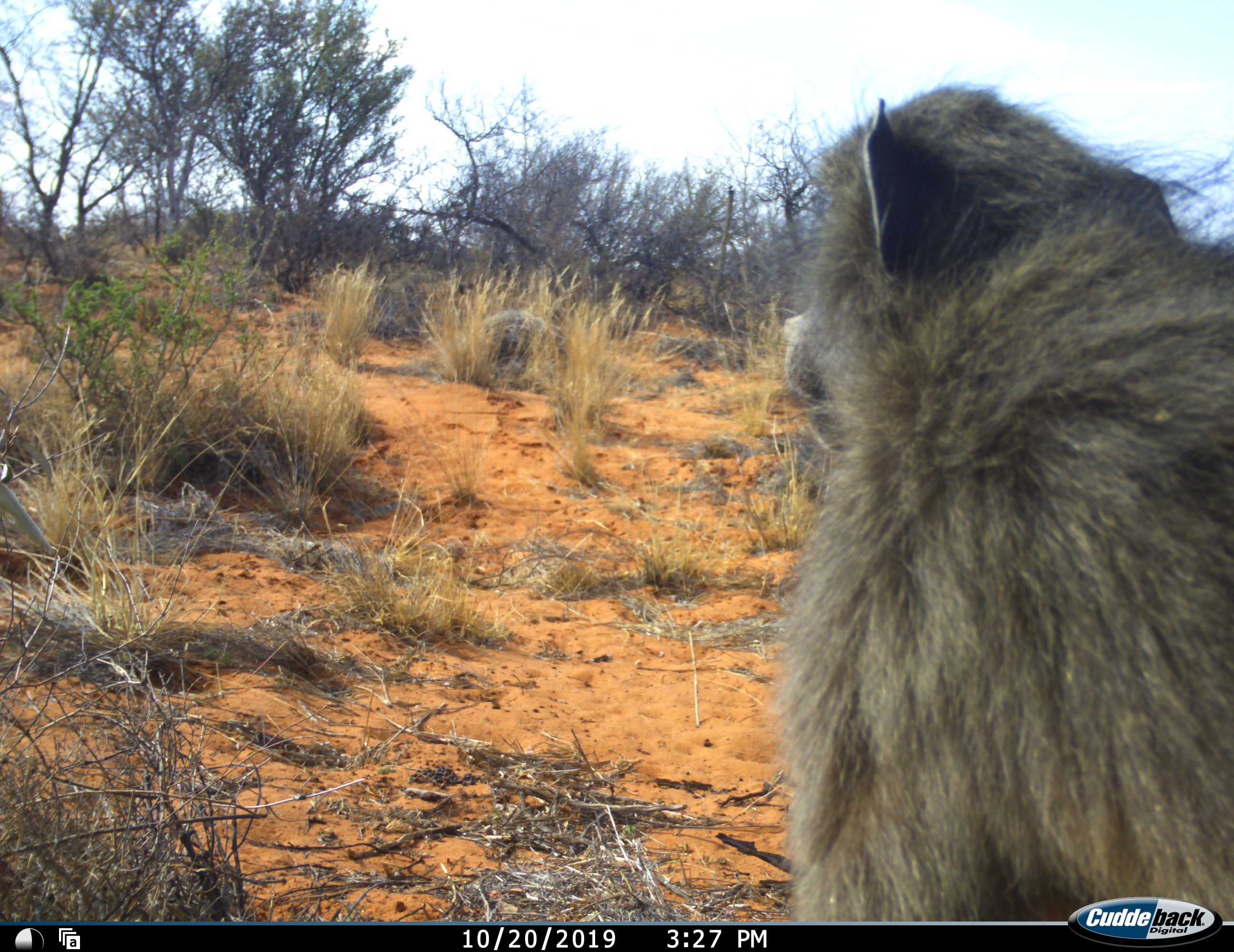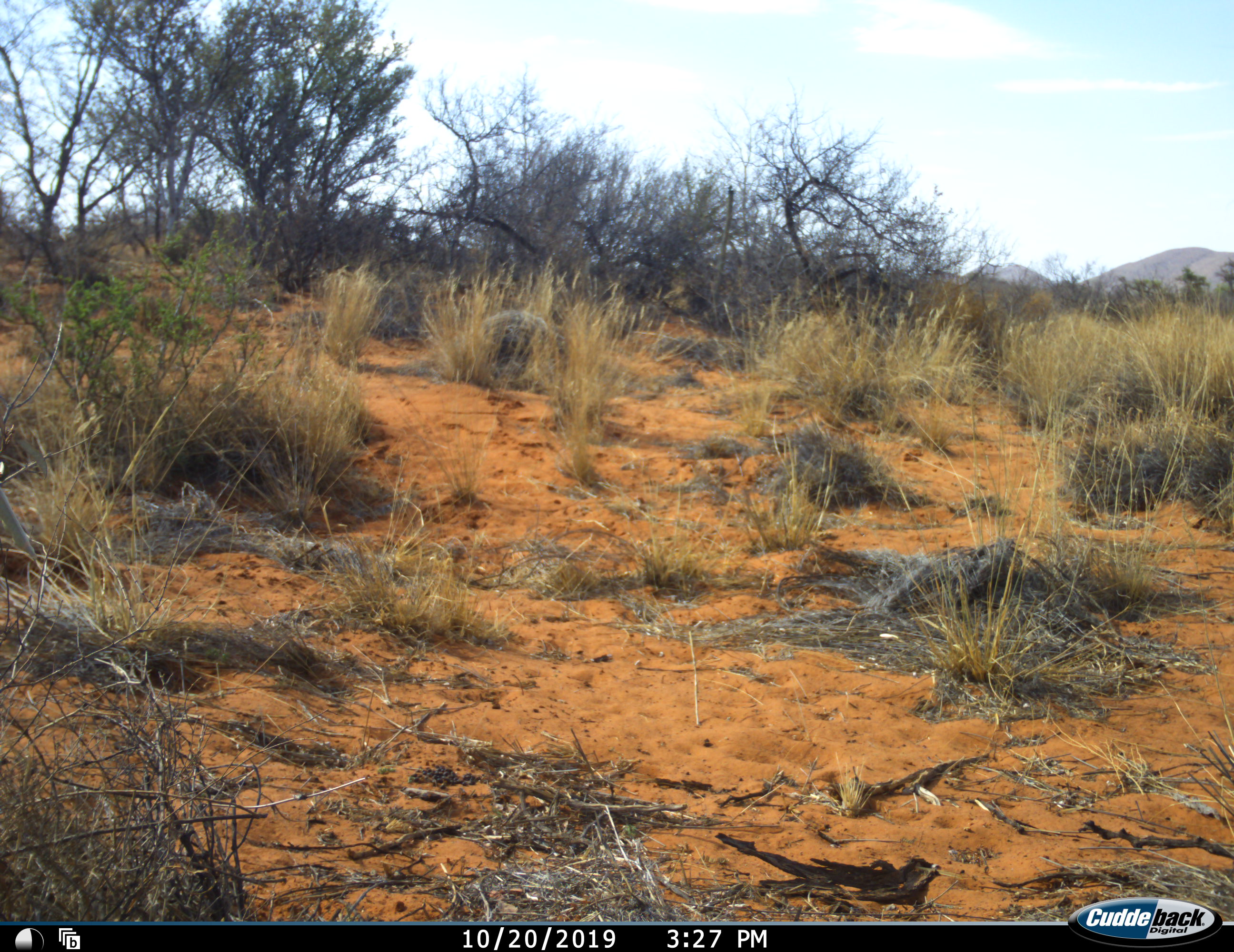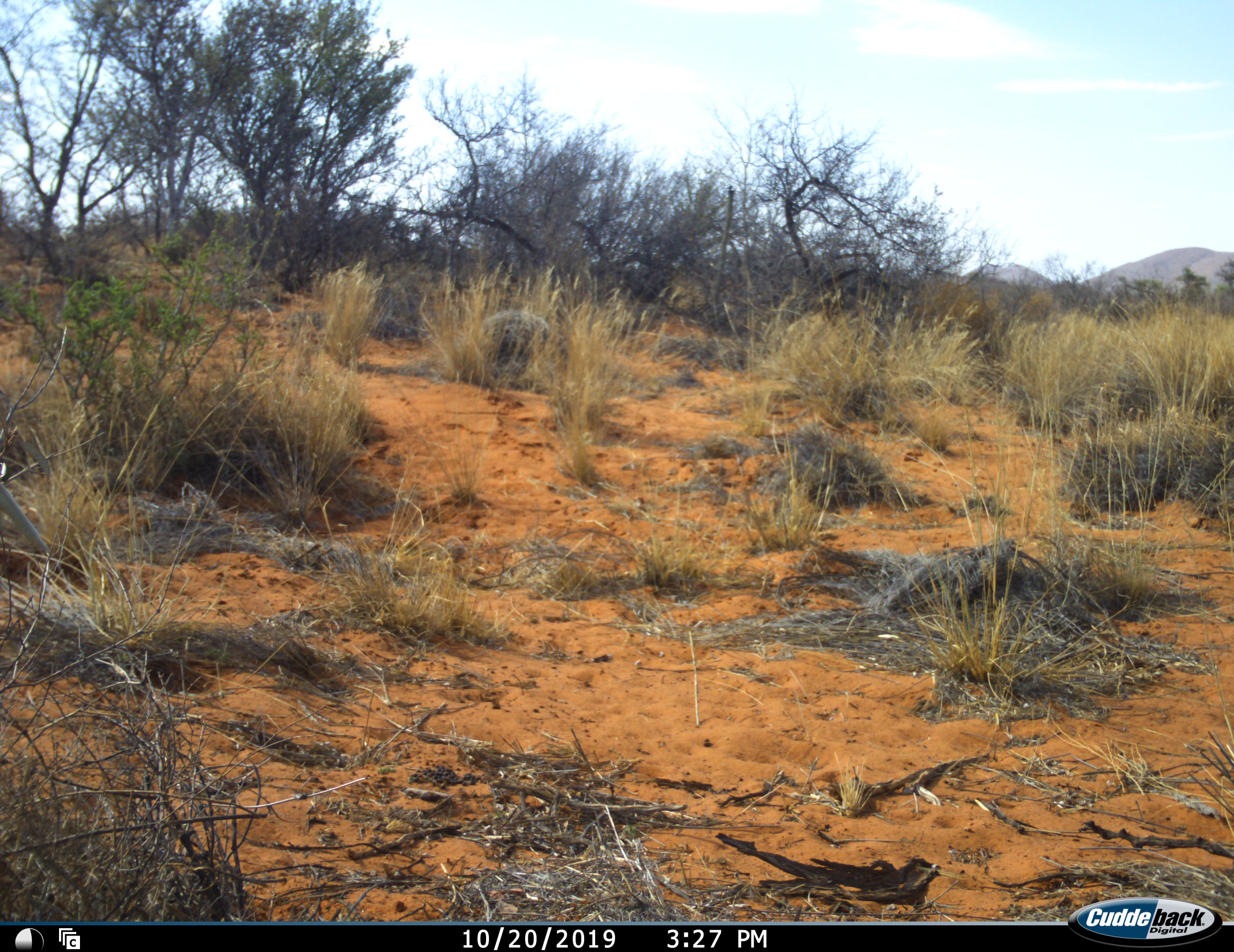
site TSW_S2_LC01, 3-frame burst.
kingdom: Animalia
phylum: Chordata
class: Mammalia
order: Primates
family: Cercopithecidae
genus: Papio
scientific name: Papio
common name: baboon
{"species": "baboon (Papio)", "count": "1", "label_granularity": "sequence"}